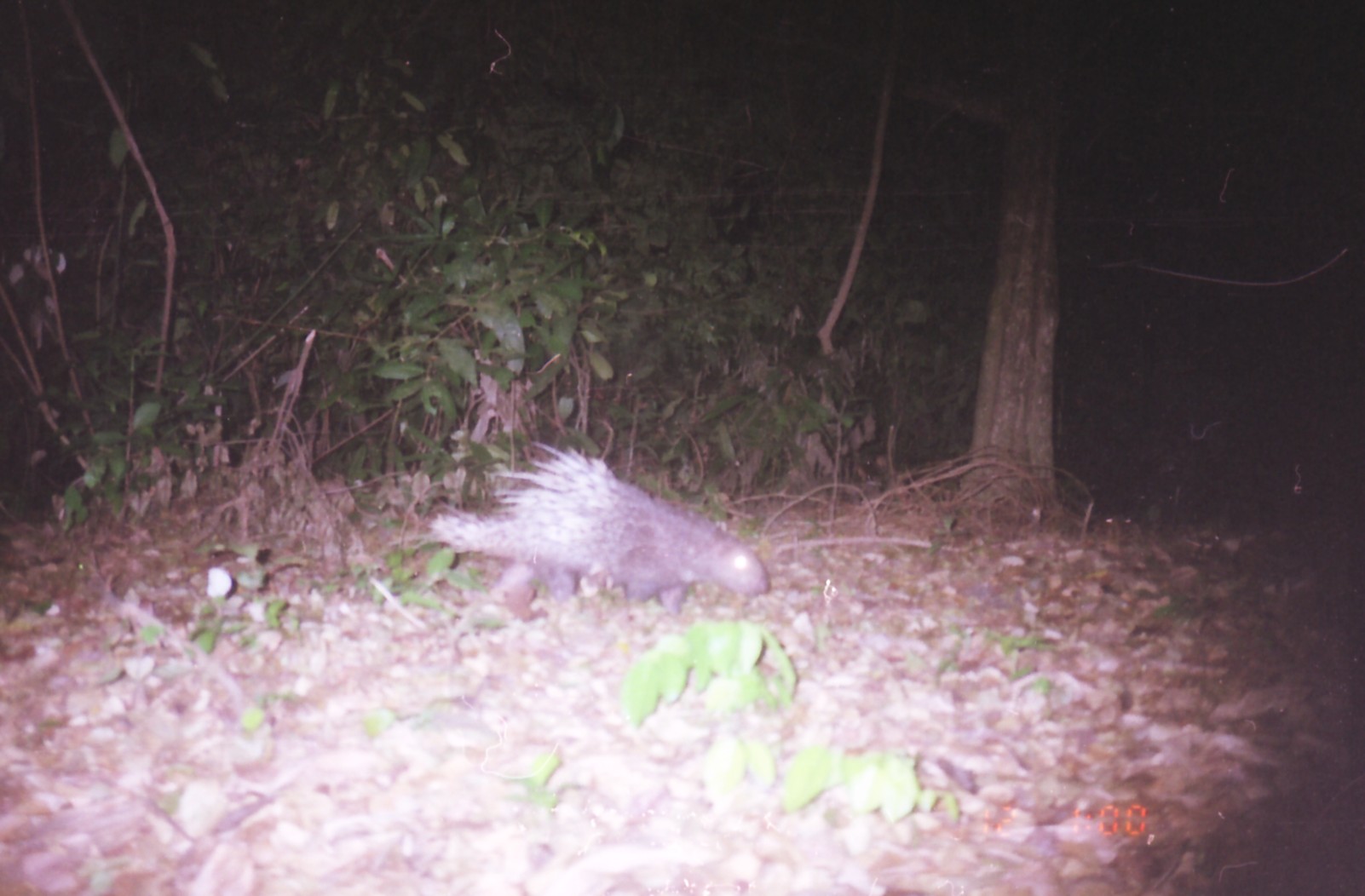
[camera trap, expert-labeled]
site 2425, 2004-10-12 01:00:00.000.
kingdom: Animalia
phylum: Chordata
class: Mammalia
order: Rodentia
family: Hystricidae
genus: Hystrix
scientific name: Hystrix brachyura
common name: east asian porcupine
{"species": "Hystrix brachyura (east asian porcupine)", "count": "1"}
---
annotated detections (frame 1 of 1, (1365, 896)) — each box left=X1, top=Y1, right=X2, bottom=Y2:
hystrix brachyura: left=423, top=439, right=772, bottom=624